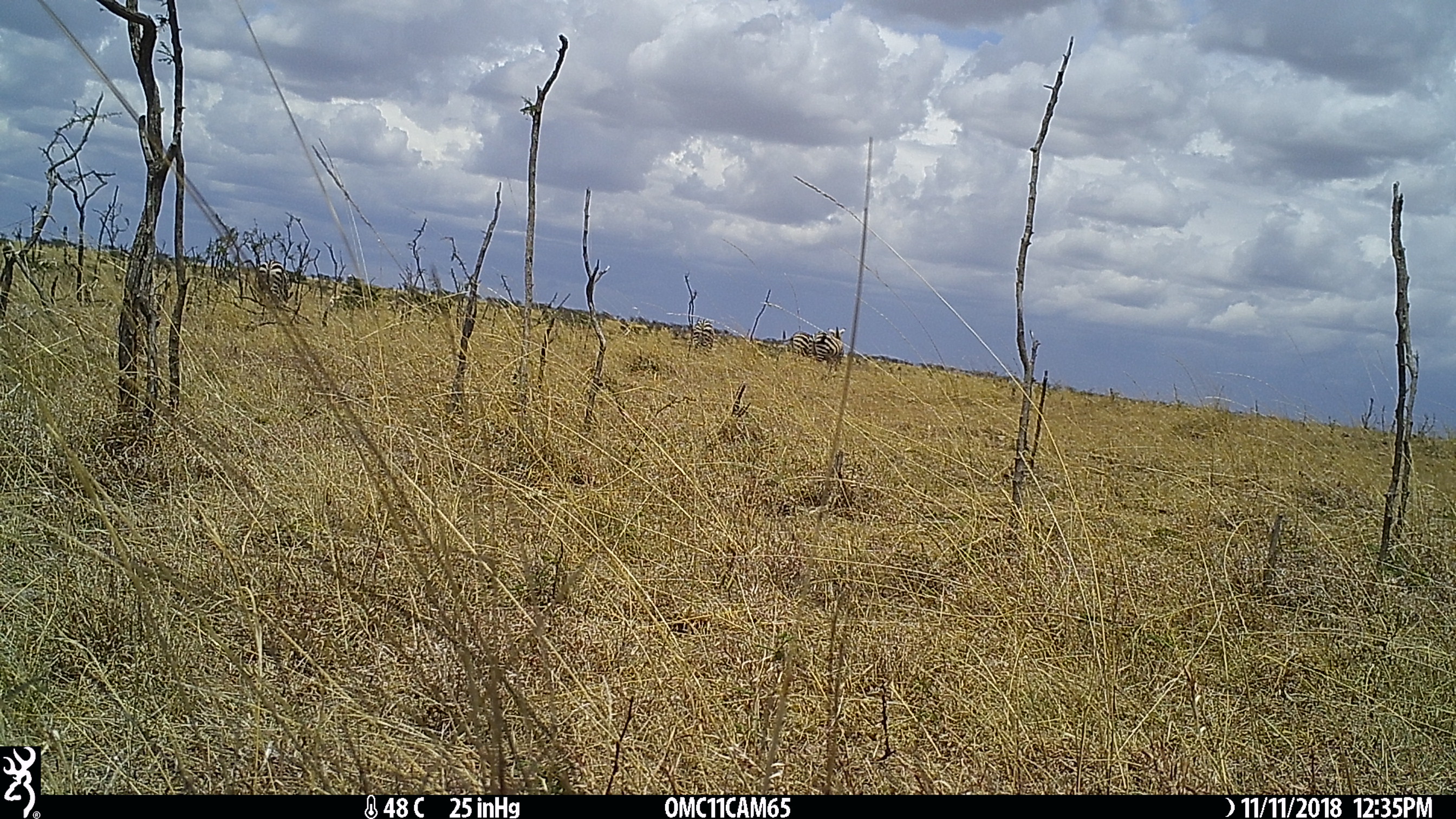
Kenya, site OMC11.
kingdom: Animalia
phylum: Chordata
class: Mammalia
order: Perissodactyla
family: Equidae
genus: Equus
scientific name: Equus quagga burchellii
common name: burchell's zebra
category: zebra